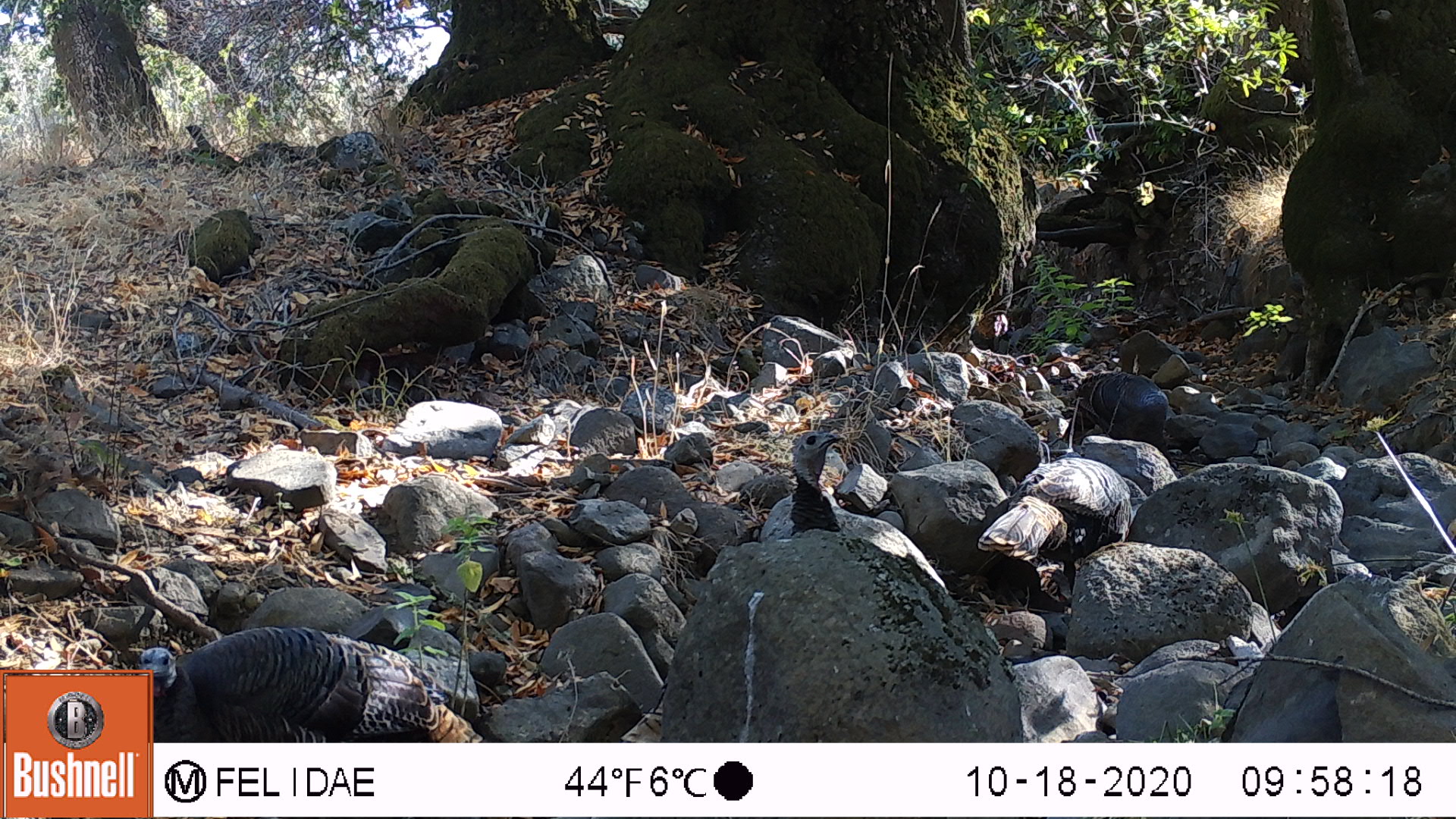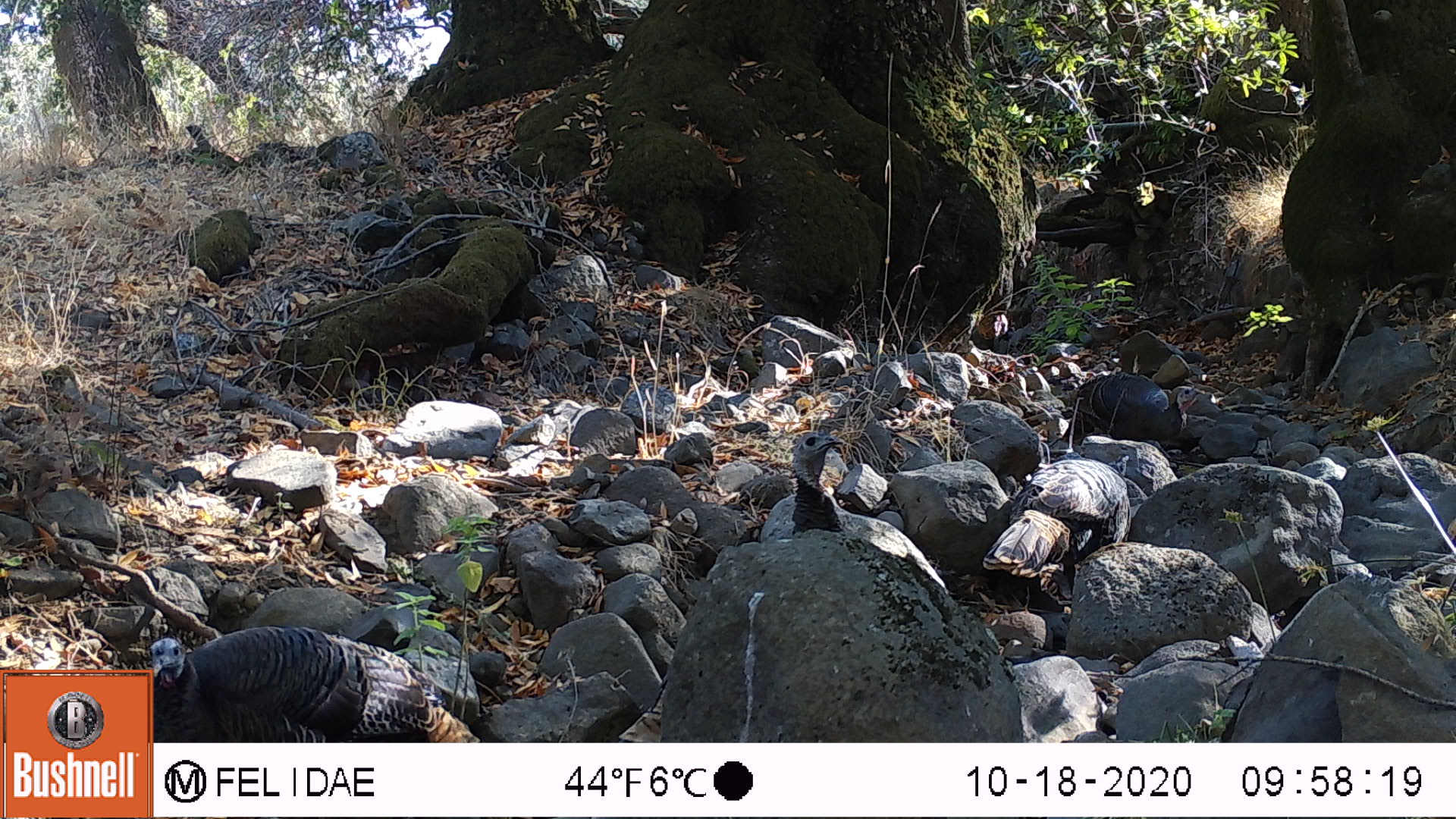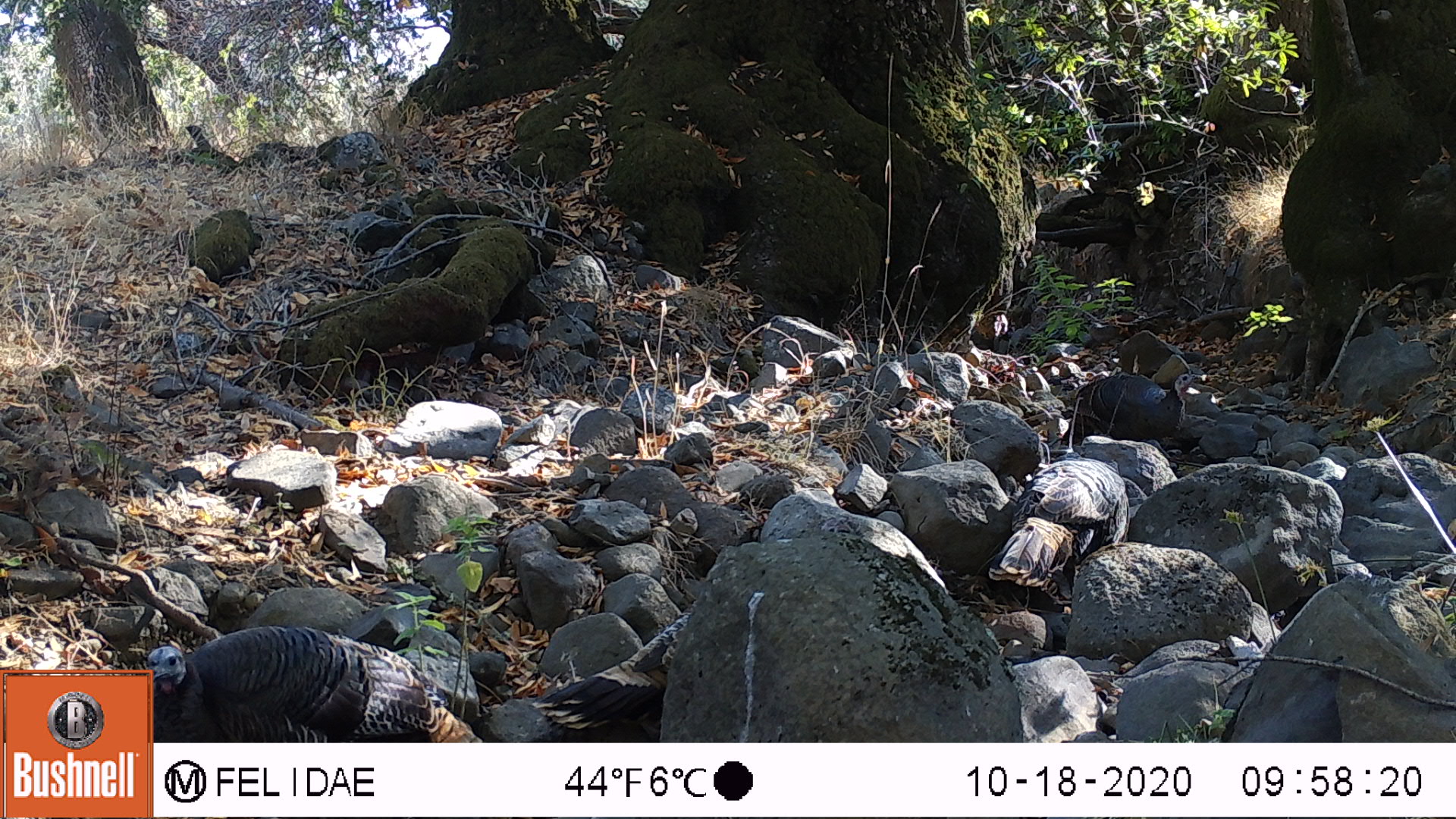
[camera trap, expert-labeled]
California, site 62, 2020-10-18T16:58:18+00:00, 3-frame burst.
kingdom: Animalia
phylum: Chordata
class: Aves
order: Cathartiformes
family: Cathartidae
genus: Cathartes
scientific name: Cathartes aura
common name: turkey vulture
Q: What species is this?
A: Turkey vulture (Cathartes aura).